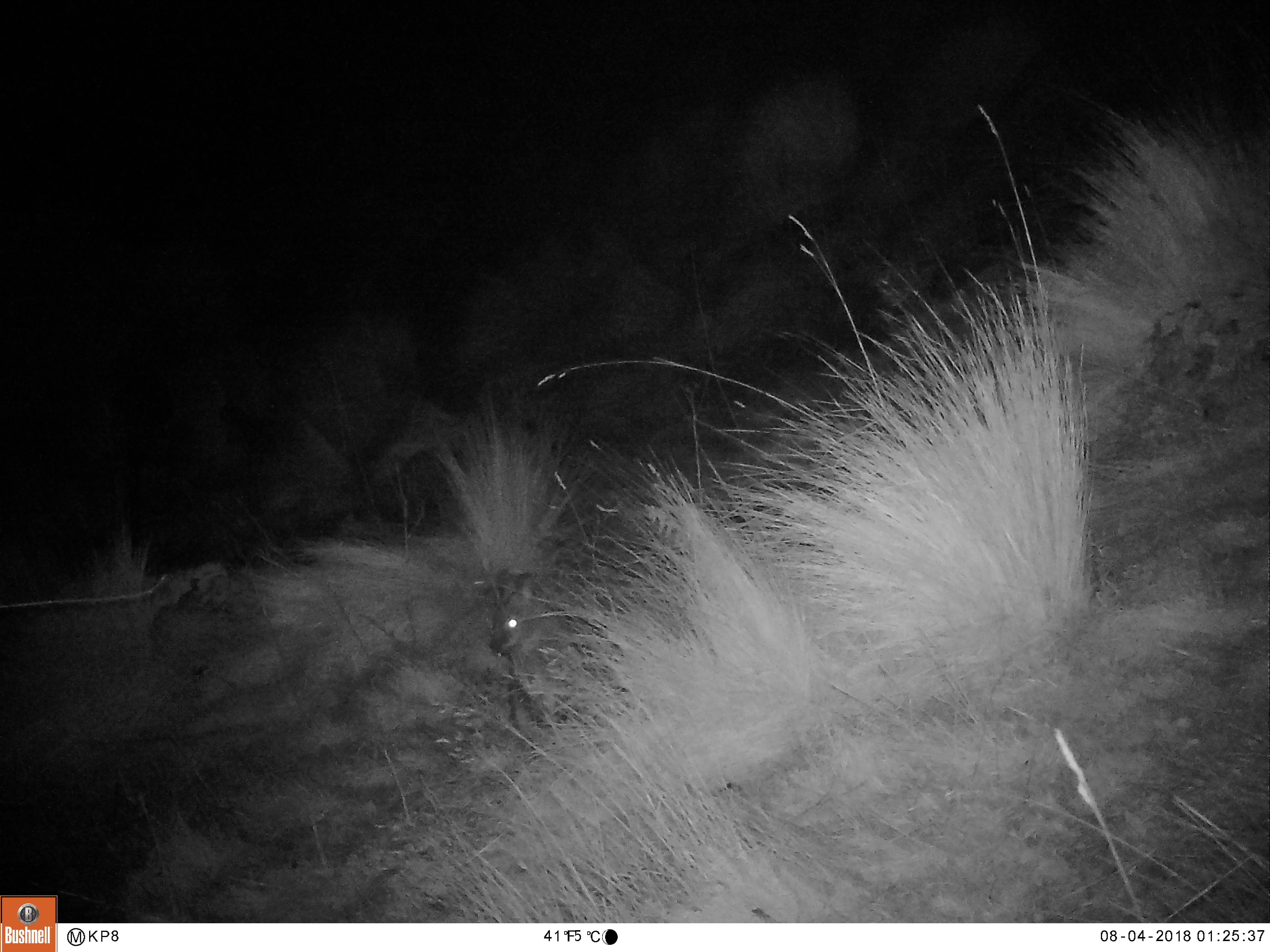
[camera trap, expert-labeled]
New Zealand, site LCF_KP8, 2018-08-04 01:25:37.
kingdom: Animalia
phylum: Chordata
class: Mammalia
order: Diprotodontia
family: Macropodidae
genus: Notamacropus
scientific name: Notamacropus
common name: wallaby